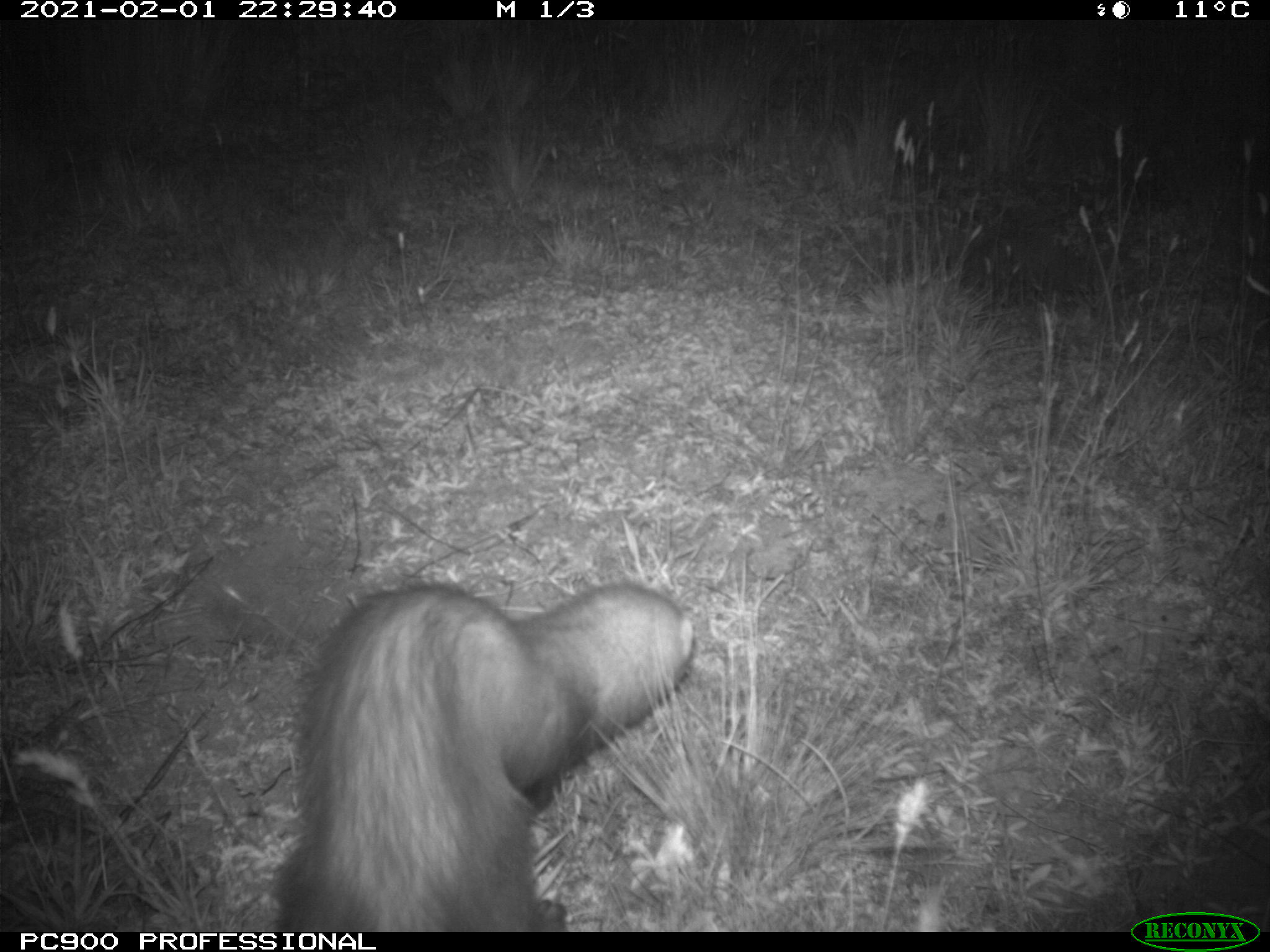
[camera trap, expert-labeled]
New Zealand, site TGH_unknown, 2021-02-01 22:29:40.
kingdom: Animalia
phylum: Chordata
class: Mammalia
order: Carnivora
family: Mustelidae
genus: Mustela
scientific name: Mustela furo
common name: ferret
Ferret (Mustela furo).